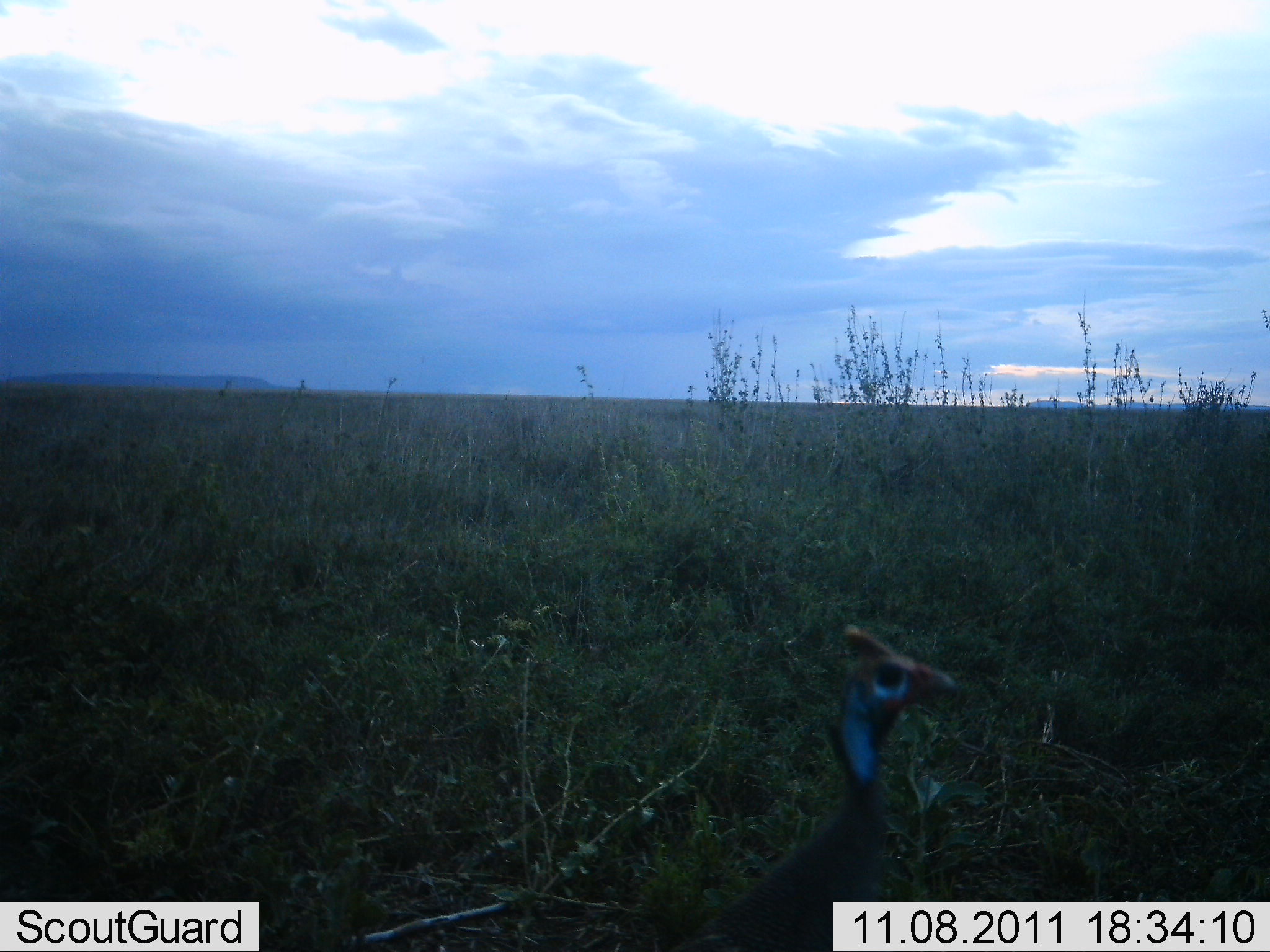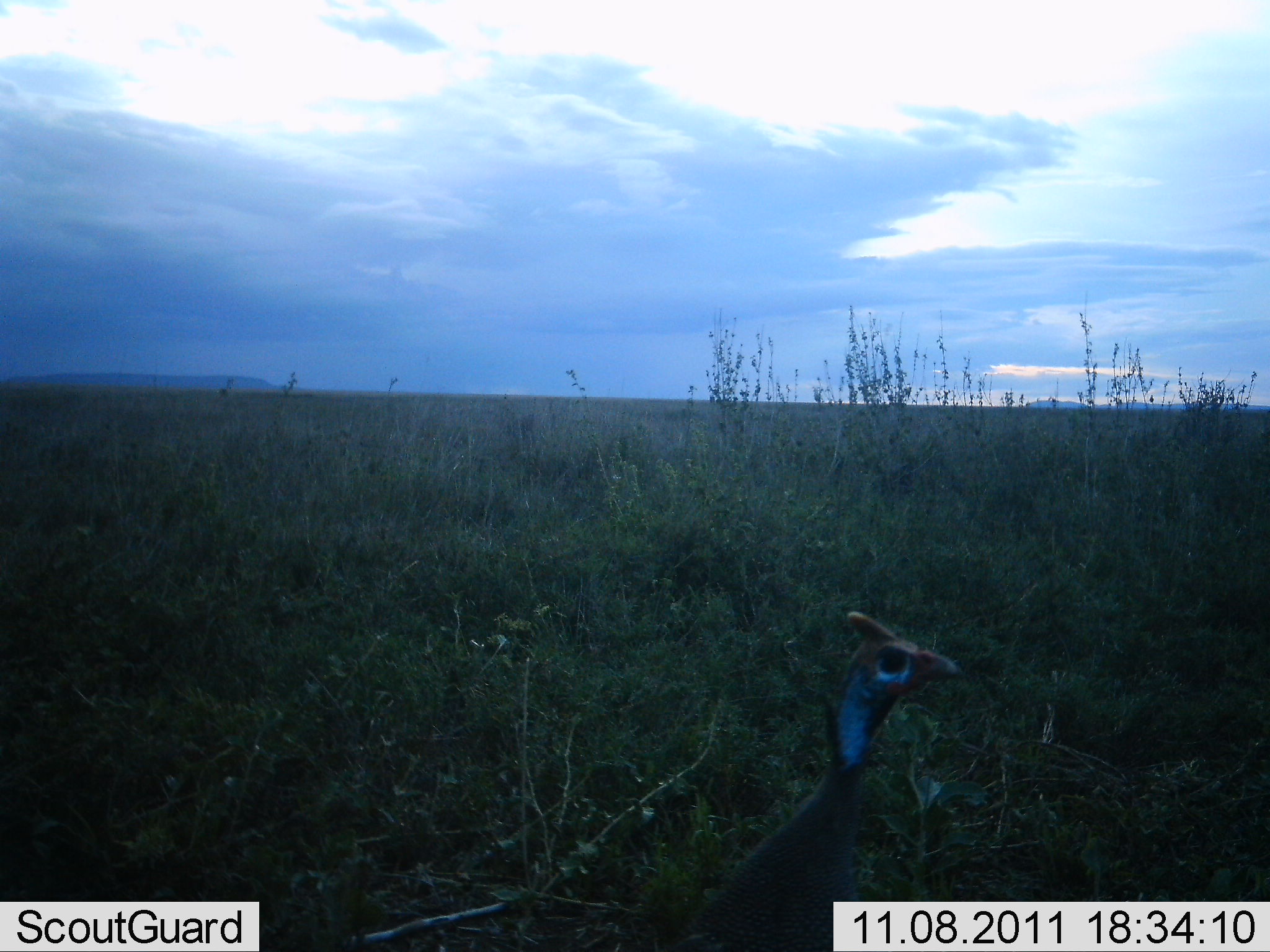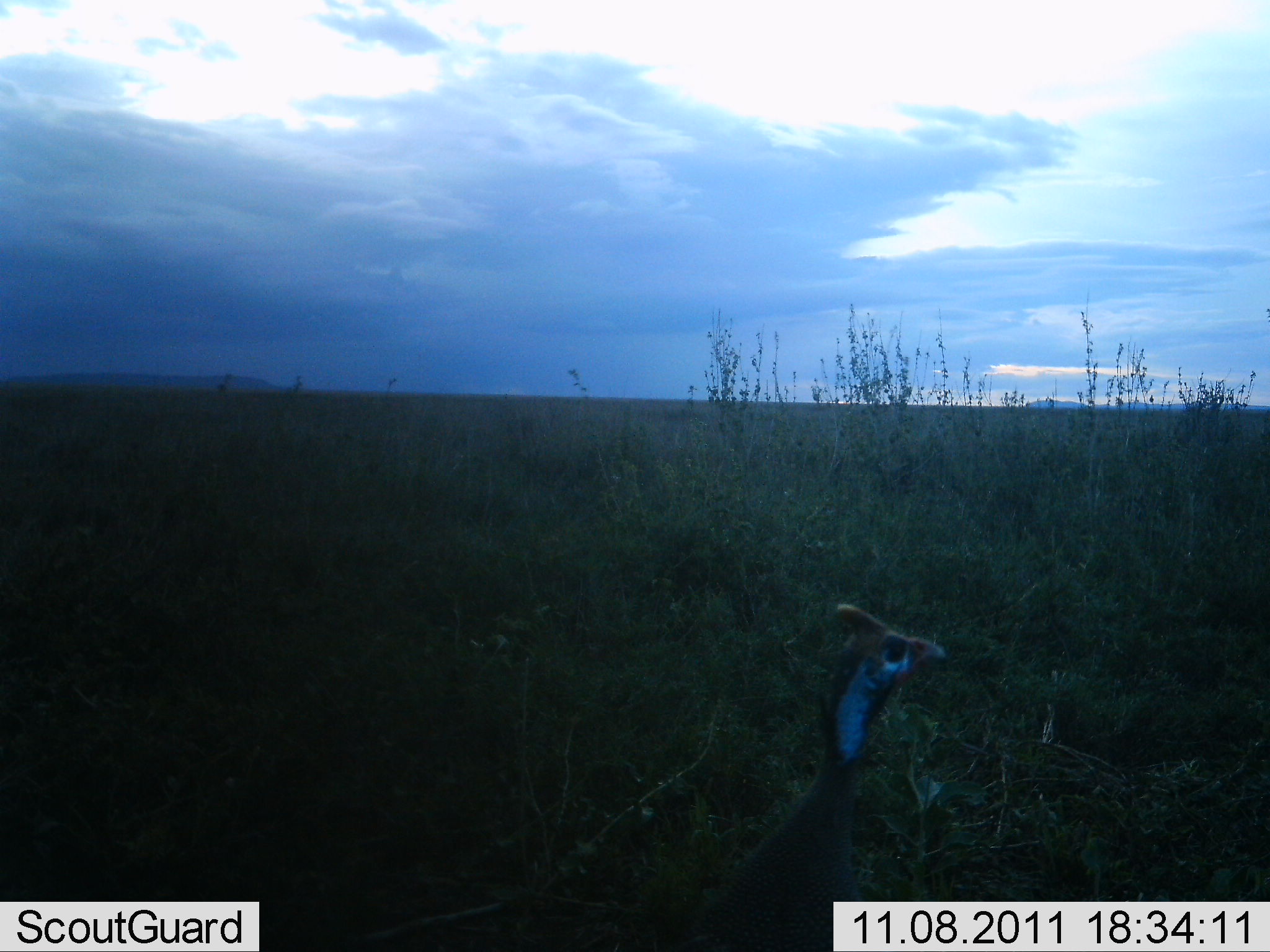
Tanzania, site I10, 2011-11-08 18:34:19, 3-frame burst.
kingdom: Animalia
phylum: Chordata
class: Aves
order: Galliformes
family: Numididae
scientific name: Numididae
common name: guinea fowl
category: guineafowl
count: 1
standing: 100%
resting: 0%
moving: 0%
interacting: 0%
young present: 0%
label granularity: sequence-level